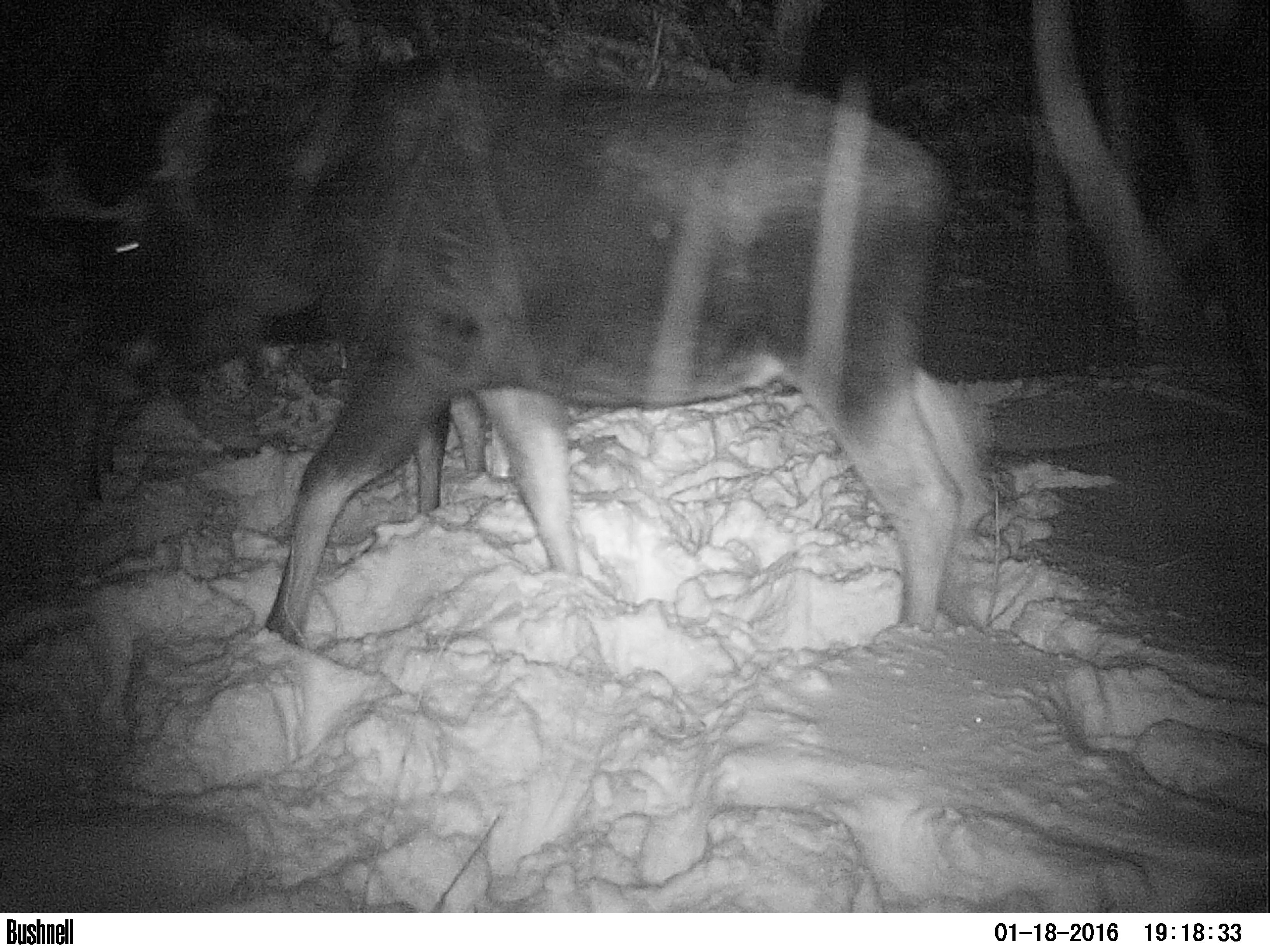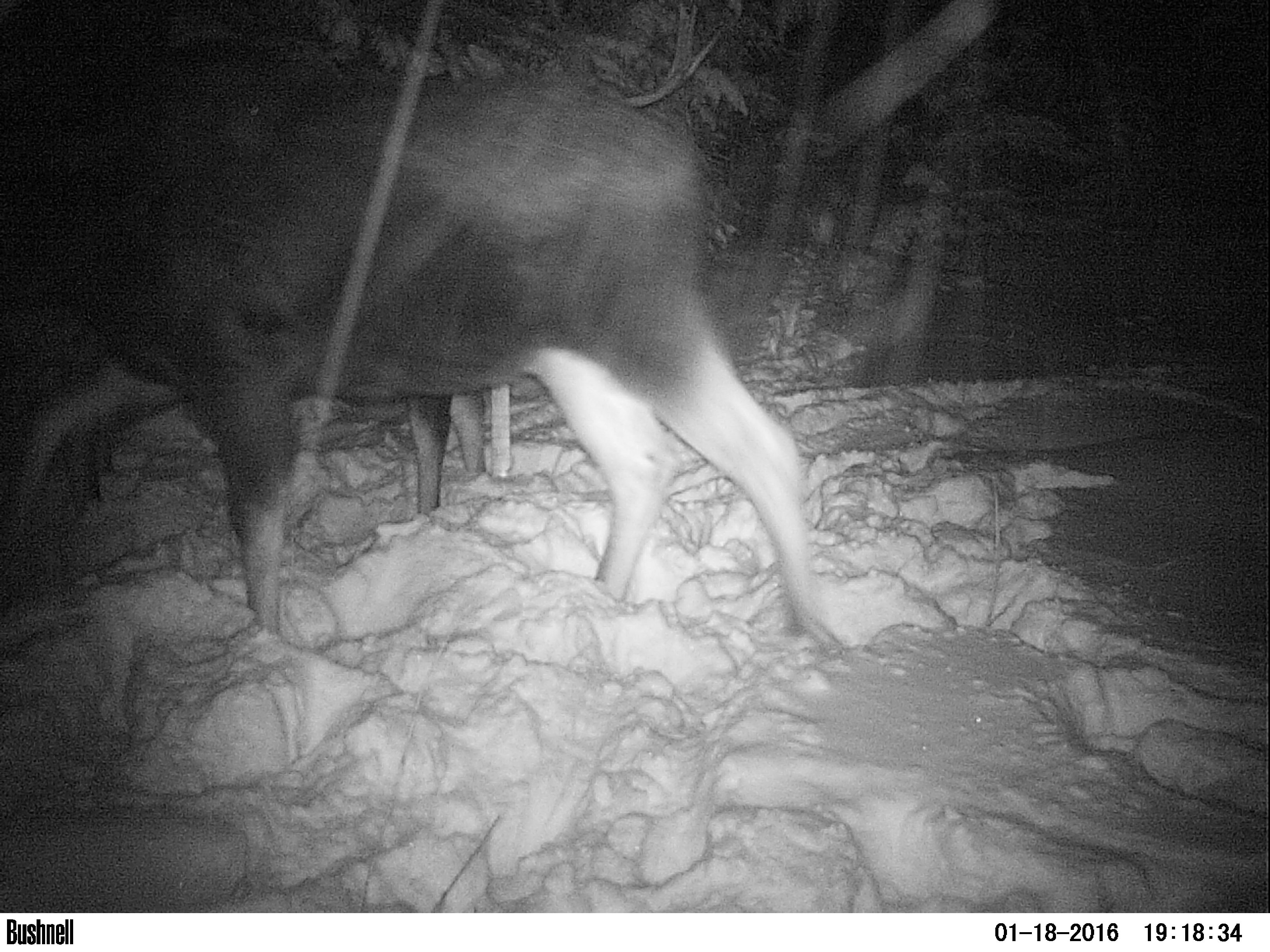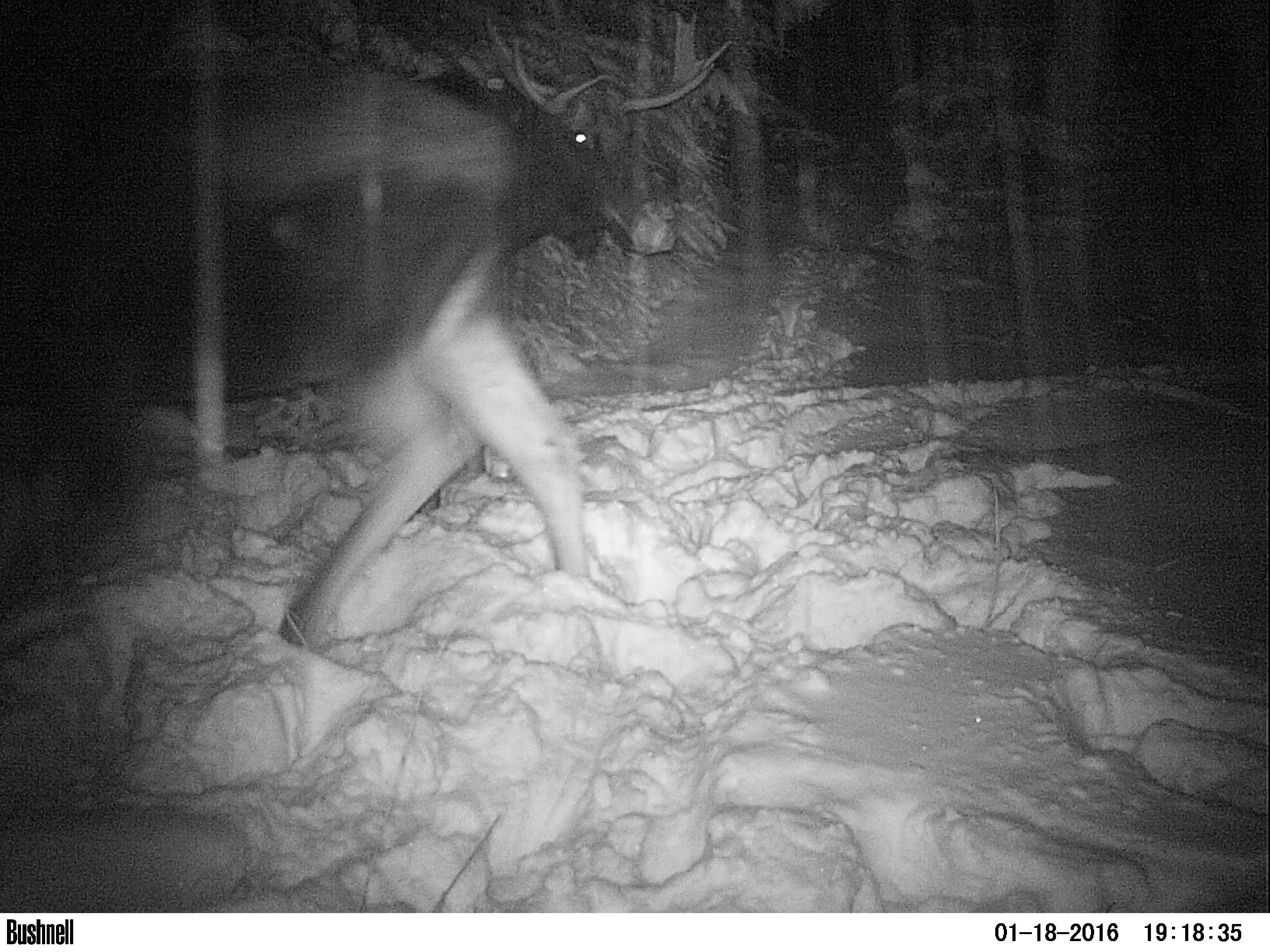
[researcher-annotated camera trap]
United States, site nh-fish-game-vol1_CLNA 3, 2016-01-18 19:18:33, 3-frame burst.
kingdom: Animalia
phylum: Chordata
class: Mammalia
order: Artiodactyla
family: Cervidae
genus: Alces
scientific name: Alces alces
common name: moose